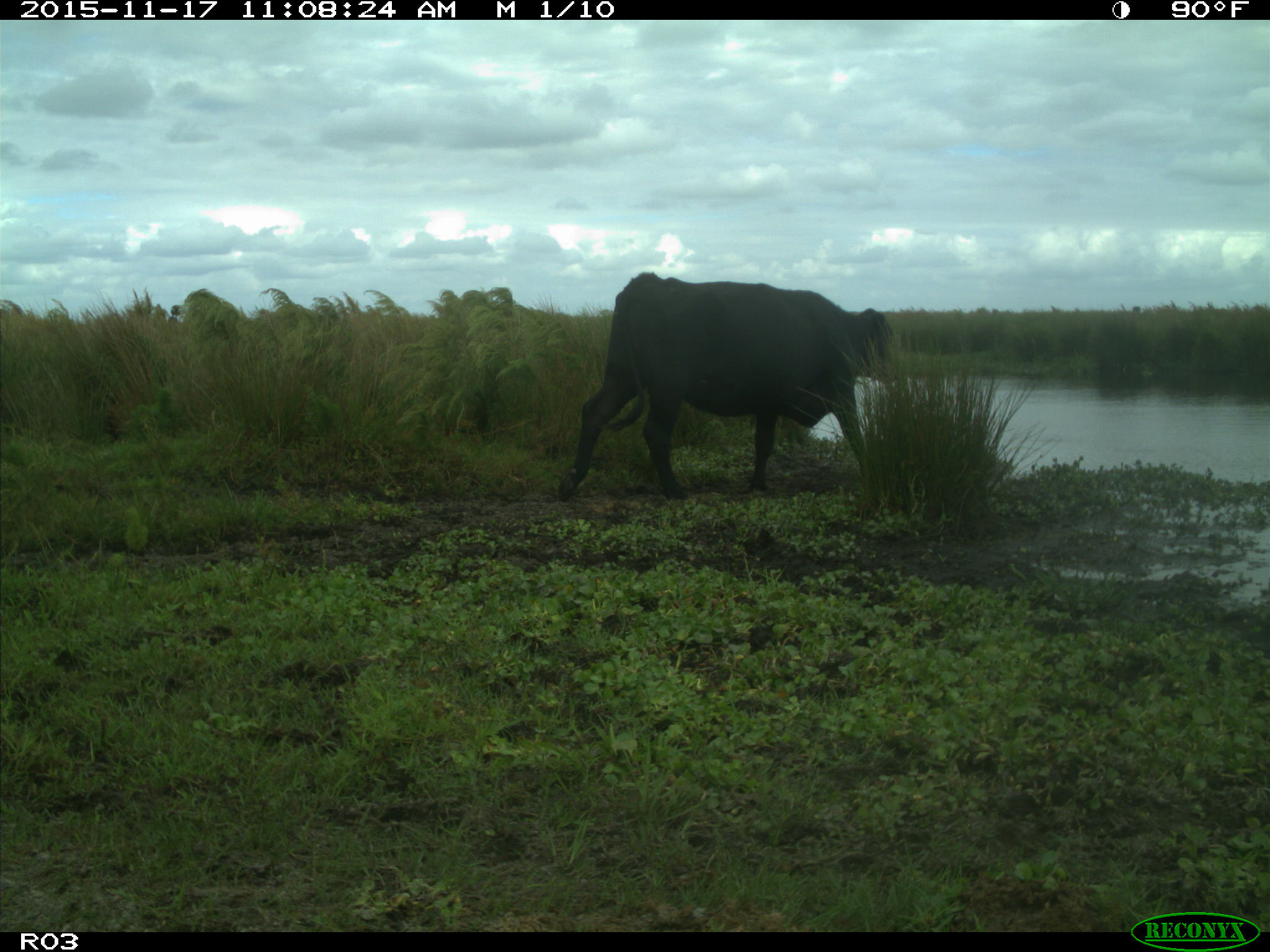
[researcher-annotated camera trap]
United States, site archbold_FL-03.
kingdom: Animalia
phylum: Chordata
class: Mammalia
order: Artiodactyla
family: Bovidae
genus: Bos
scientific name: Bos taurus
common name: domestic cow